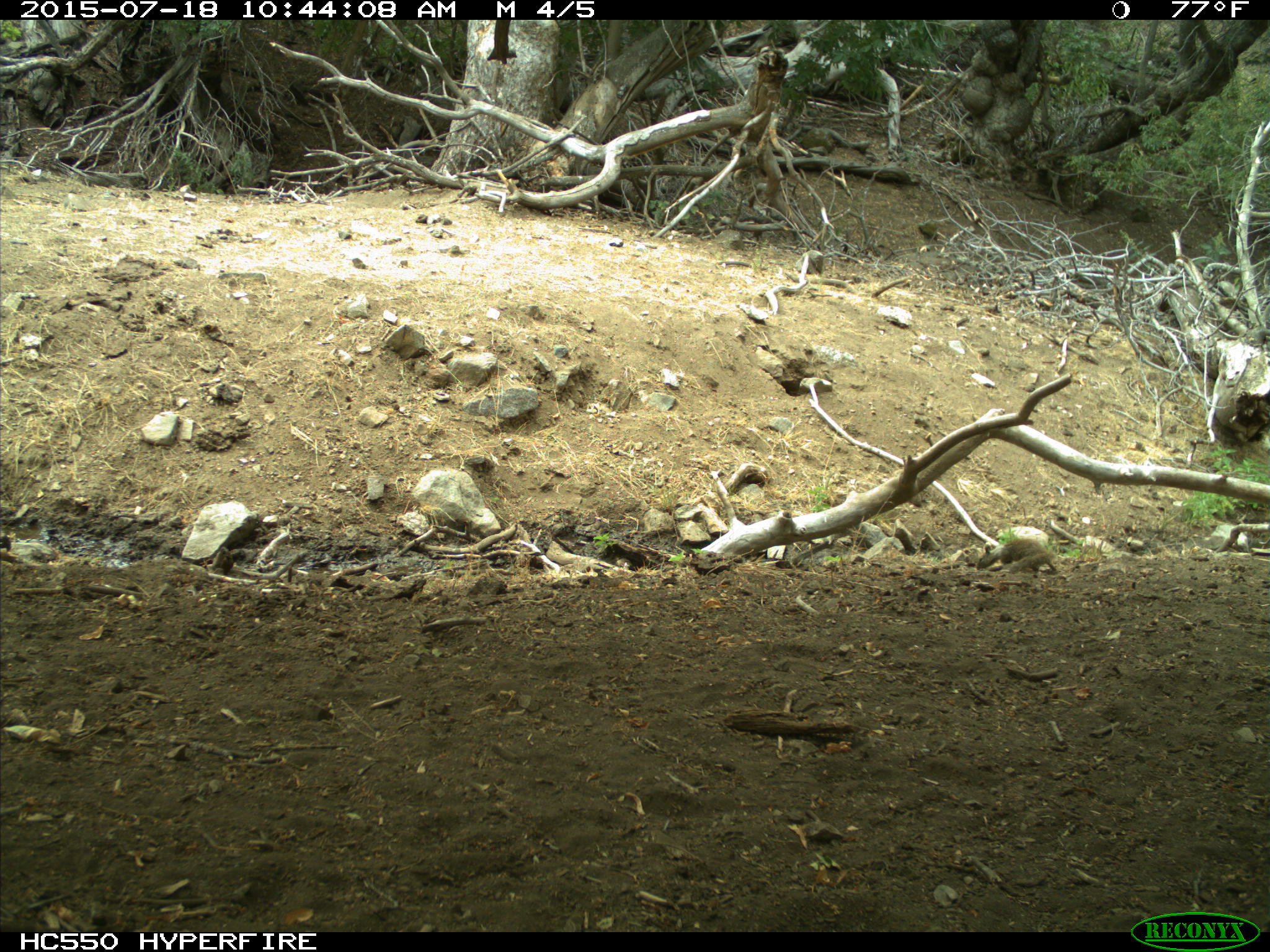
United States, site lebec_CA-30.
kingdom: Animalia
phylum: Chordata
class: Mammalia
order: Rodentia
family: Sciuridae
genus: Otospermophilus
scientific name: Otospermophilus beecheyi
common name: california ground squirrel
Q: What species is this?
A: Otospermophilus beecheyi (california ground squirrel).